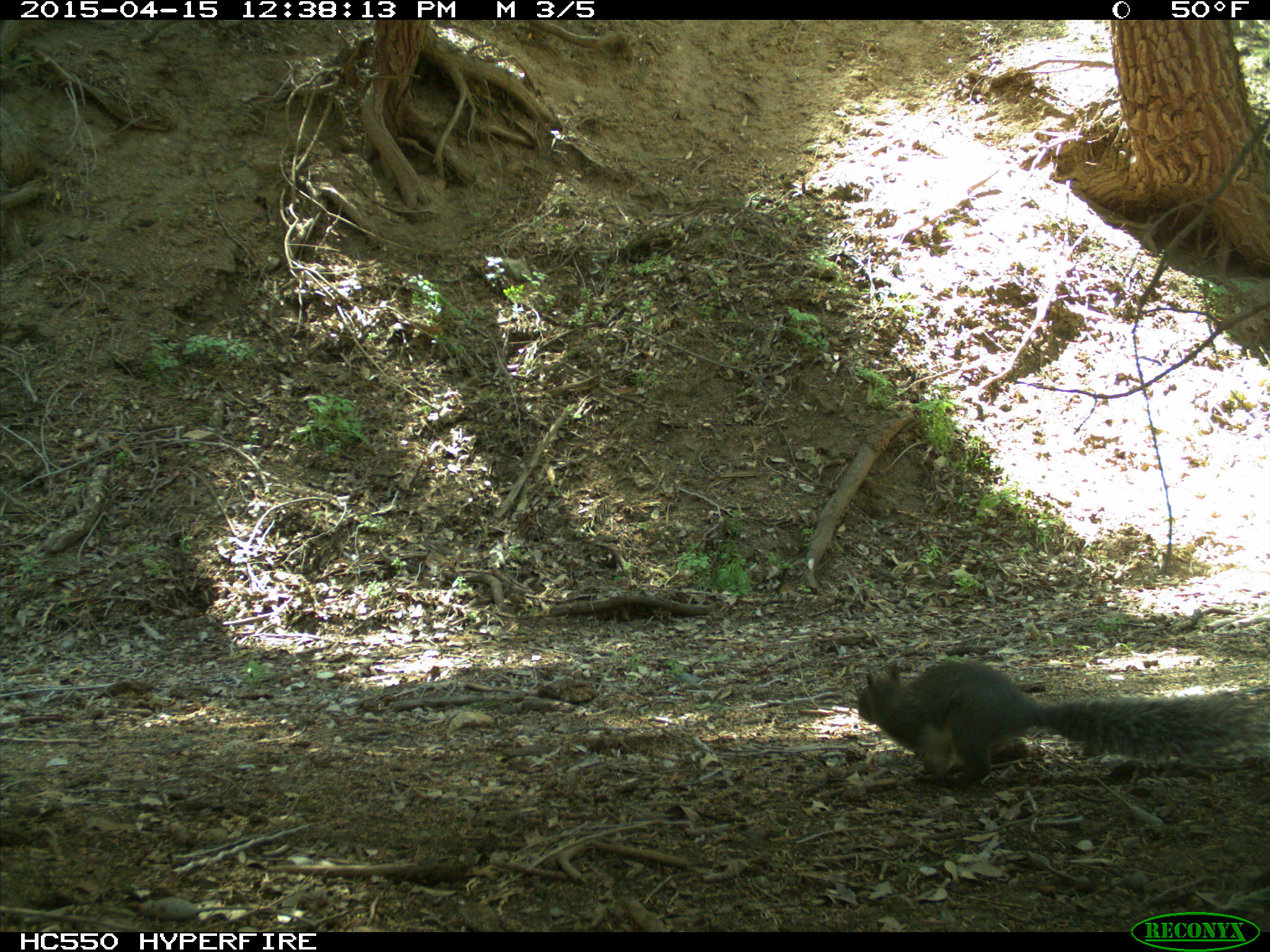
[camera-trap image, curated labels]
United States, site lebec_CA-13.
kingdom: Animalia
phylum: Chordata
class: Mammalia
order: Rodentia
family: Sciuridae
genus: Sciurus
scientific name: Sciurus carolinensis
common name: eastern gray squirrel